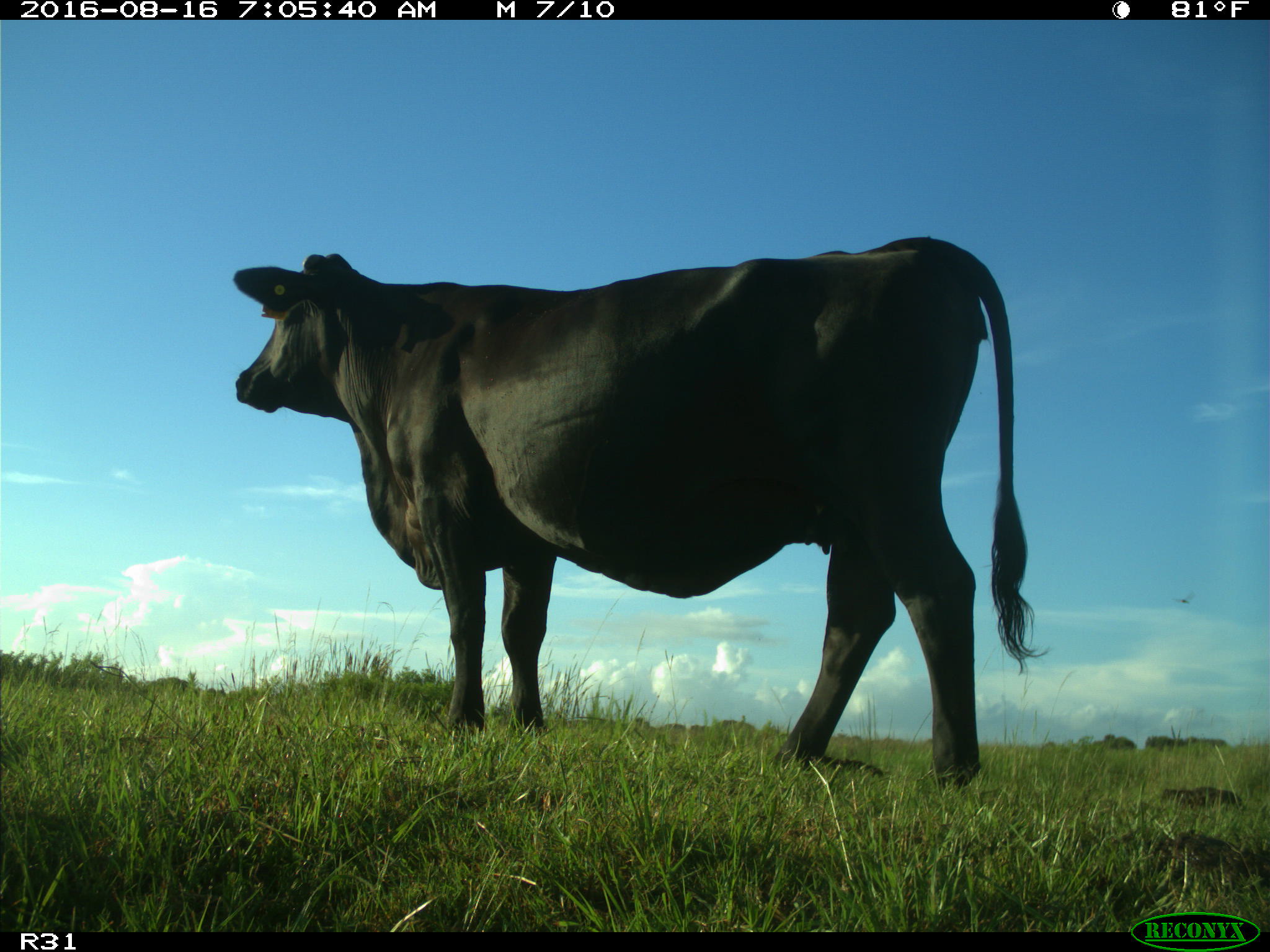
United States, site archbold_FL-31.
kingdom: Animalia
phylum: Chordata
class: Mammalia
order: Artiodactyla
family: Bovidae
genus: Bos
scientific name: Bos taurus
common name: domestic cow